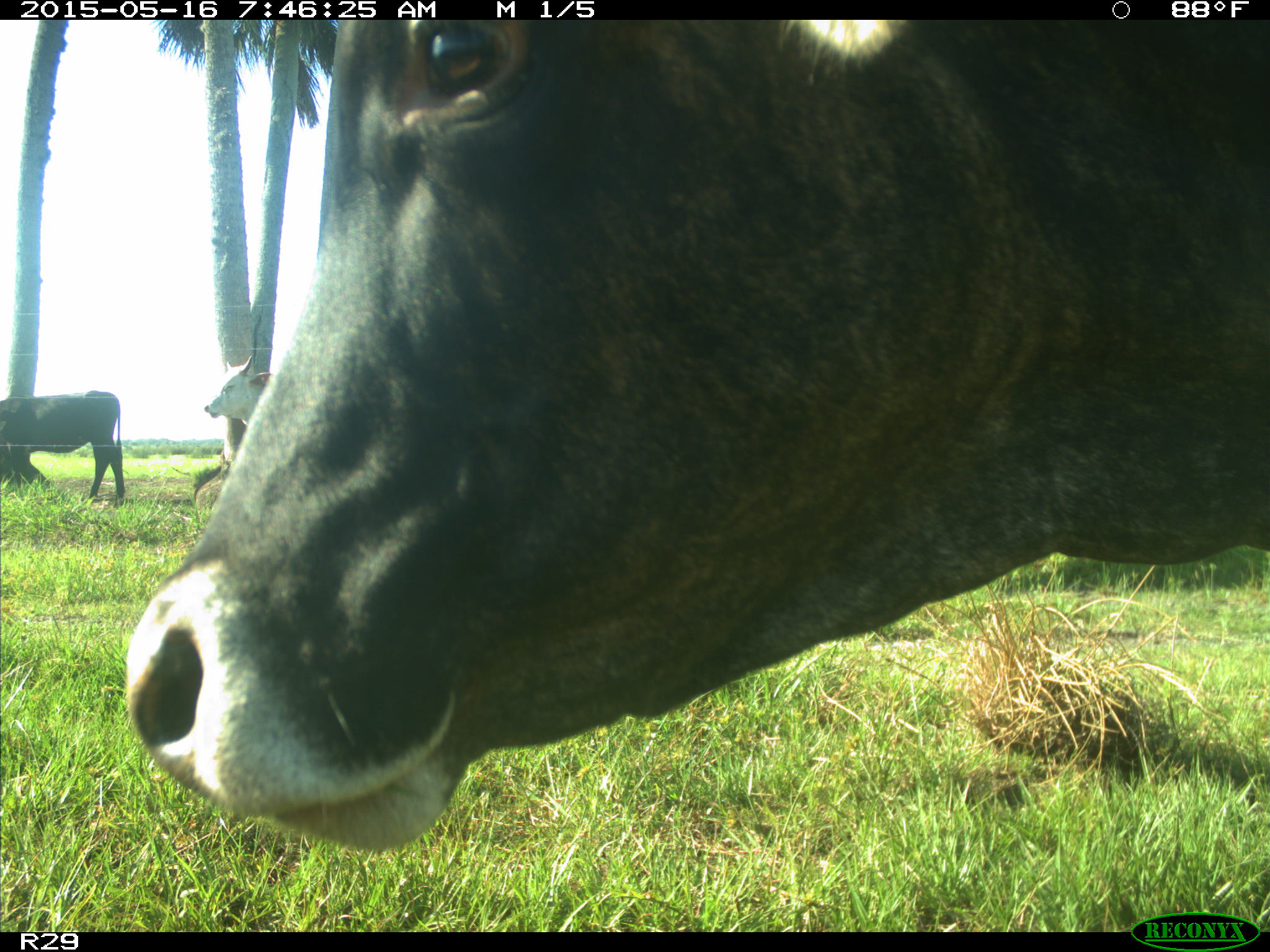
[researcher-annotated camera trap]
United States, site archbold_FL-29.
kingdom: Animalia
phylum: Chordata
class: Mammalia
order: Artiodactyla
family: Bovidae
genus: Bos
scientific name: Bos taurus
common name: domestic cow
Bos taurus (domestic cow).